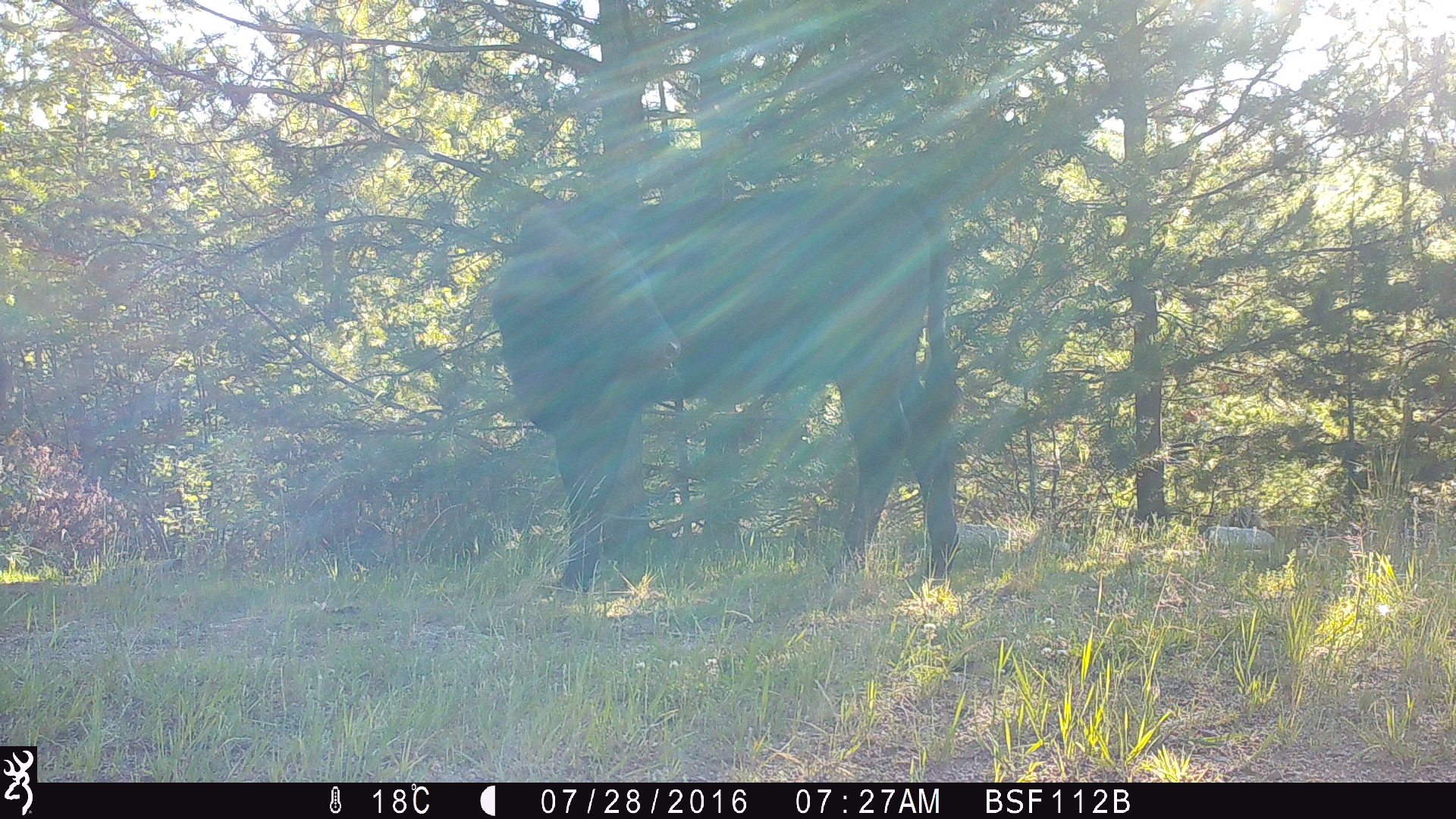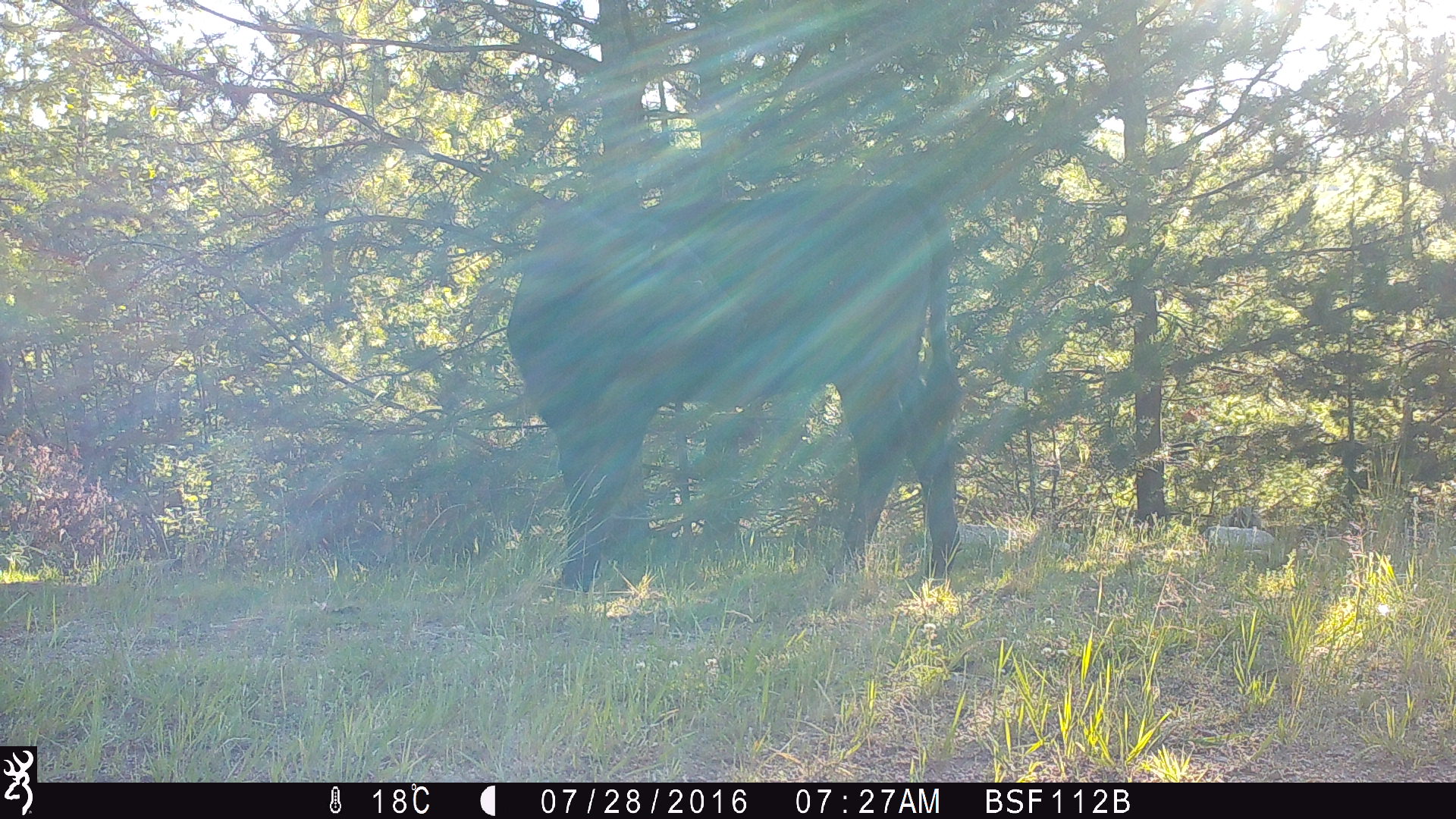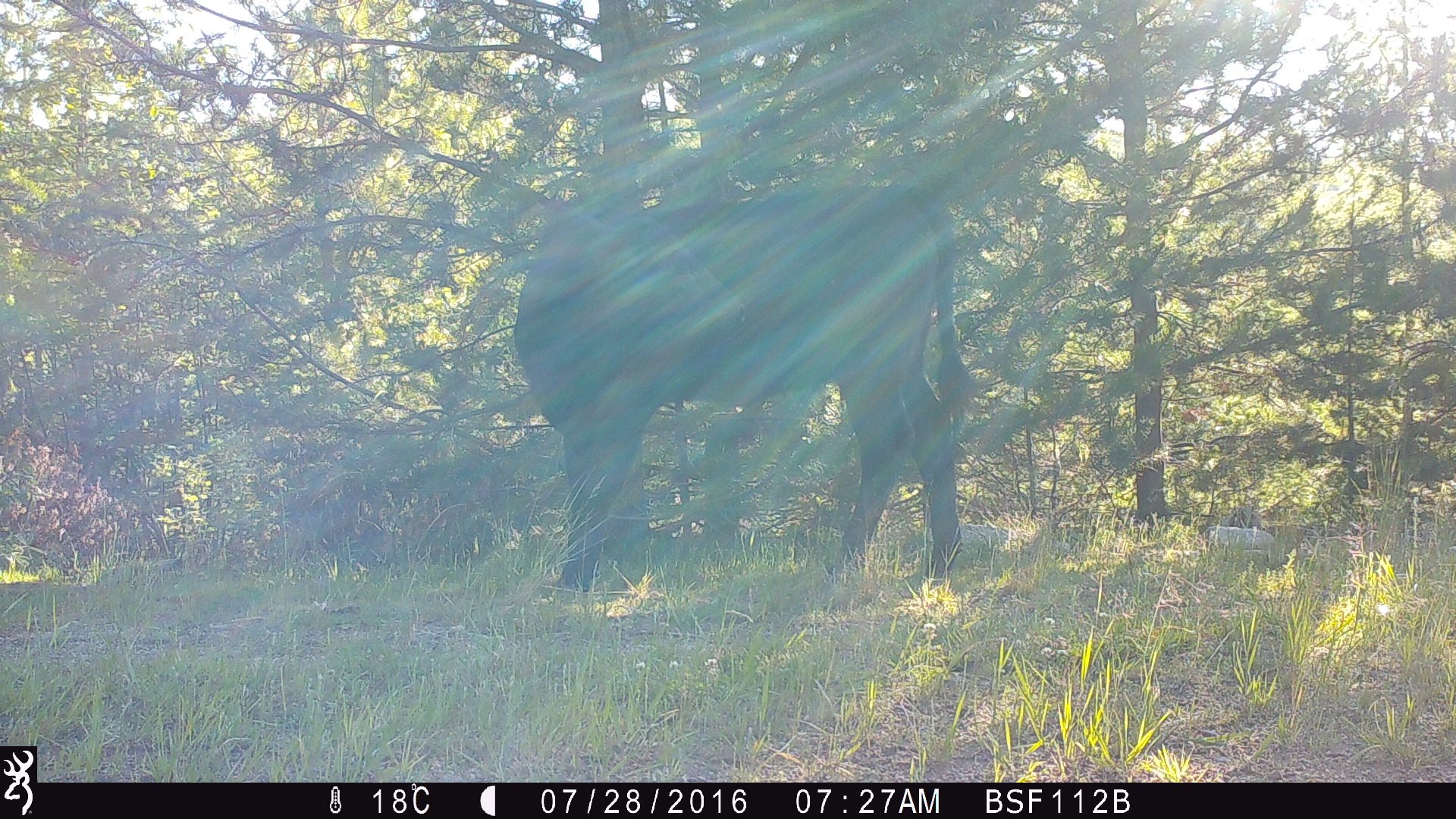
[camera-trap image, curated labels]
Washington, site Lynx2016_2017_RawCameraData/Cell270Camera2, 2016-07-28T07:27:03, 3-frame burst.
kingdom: Animalia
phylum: Chordata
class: Mammalia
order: Artiodactyla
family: Bovidae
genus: Bos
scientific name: Bos taurus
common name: domestic cattle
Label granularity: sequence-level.